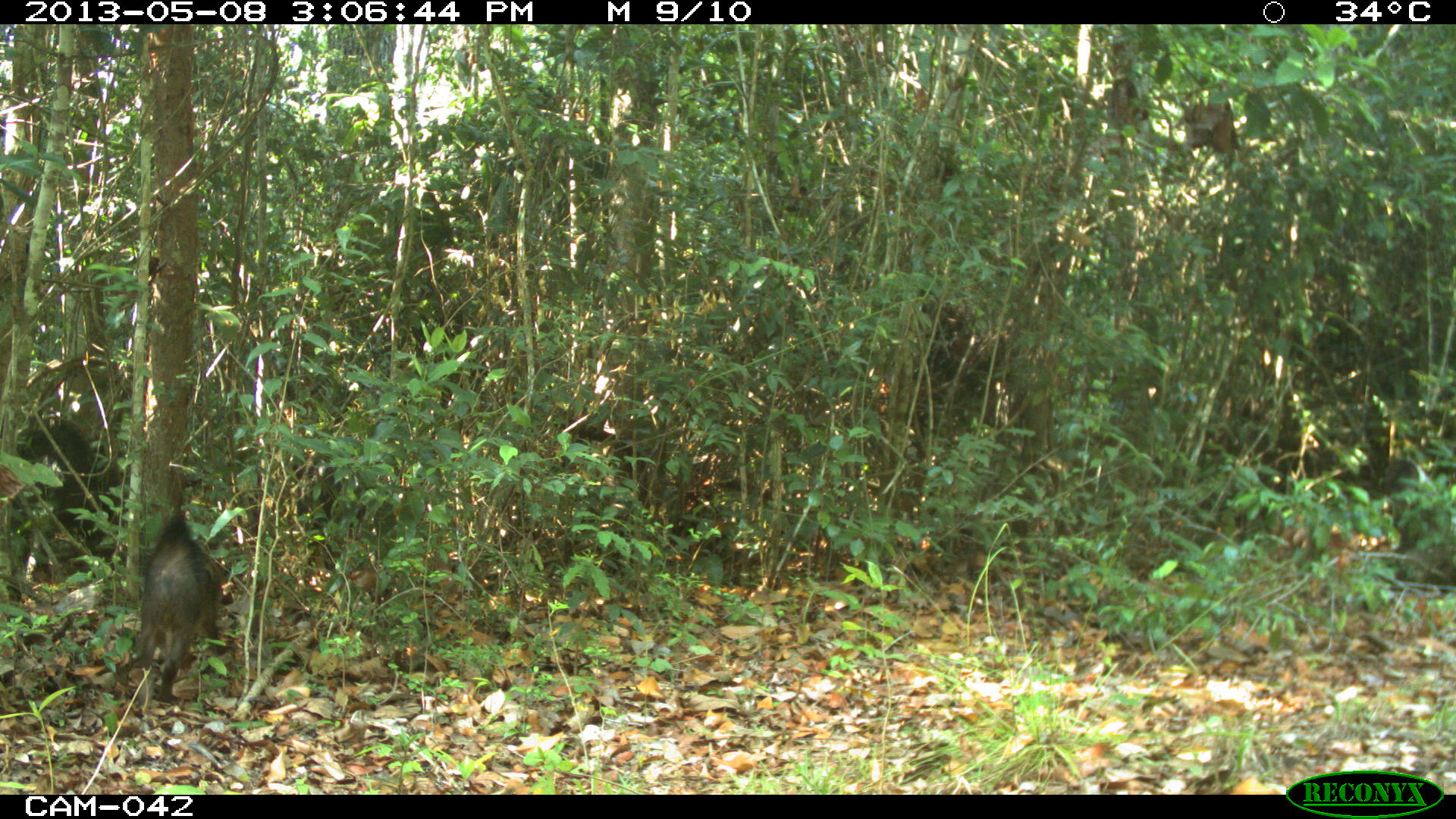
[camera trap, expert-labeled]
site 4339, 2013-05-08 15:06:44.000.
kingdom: Animalia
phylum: Chordata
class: Mammalia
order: Artiodactyla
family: Tayassuidae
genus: Tayassu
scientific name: Tayassu pecari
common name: white-lipped peccary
Tayassu pecari (white-lipped peccary), count 32.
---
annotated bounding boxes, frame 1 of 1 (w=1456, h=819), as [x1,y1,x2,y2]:
tayassu pecari: [132,504,237,708]; [9,419,130,561]